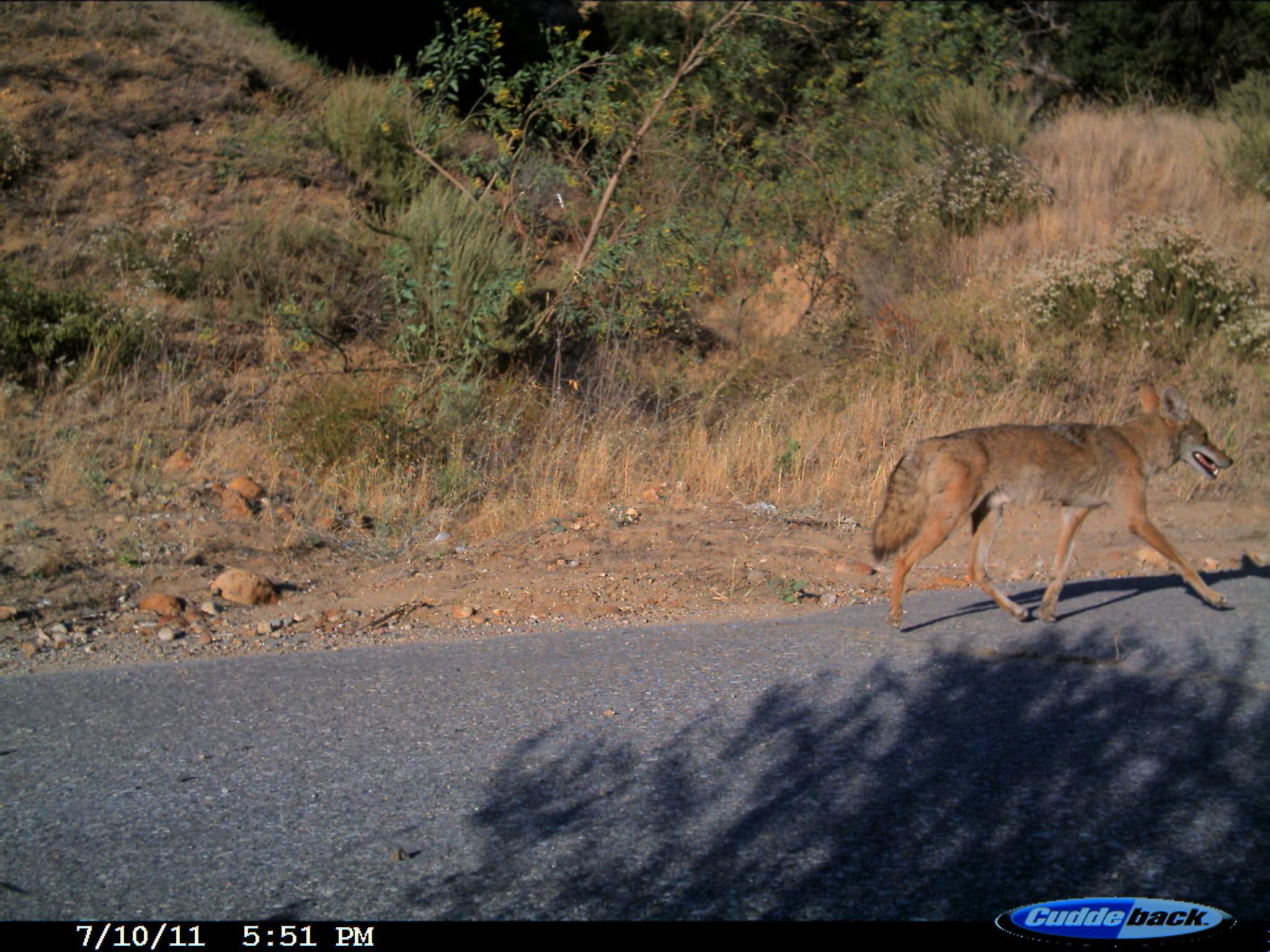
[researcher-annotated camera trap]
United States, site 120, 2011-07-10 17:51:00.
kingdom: Animalia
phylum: Chordata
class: Mammalia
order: Carnivora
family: Canidae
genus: Canis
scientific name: Canis latrans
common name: coyote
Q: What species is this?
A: Coyote (Canis latrans).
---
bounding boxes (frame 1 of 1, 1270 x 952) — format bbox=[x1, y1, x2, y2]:
coyote: bbox=[870, 370, 1241, 633]